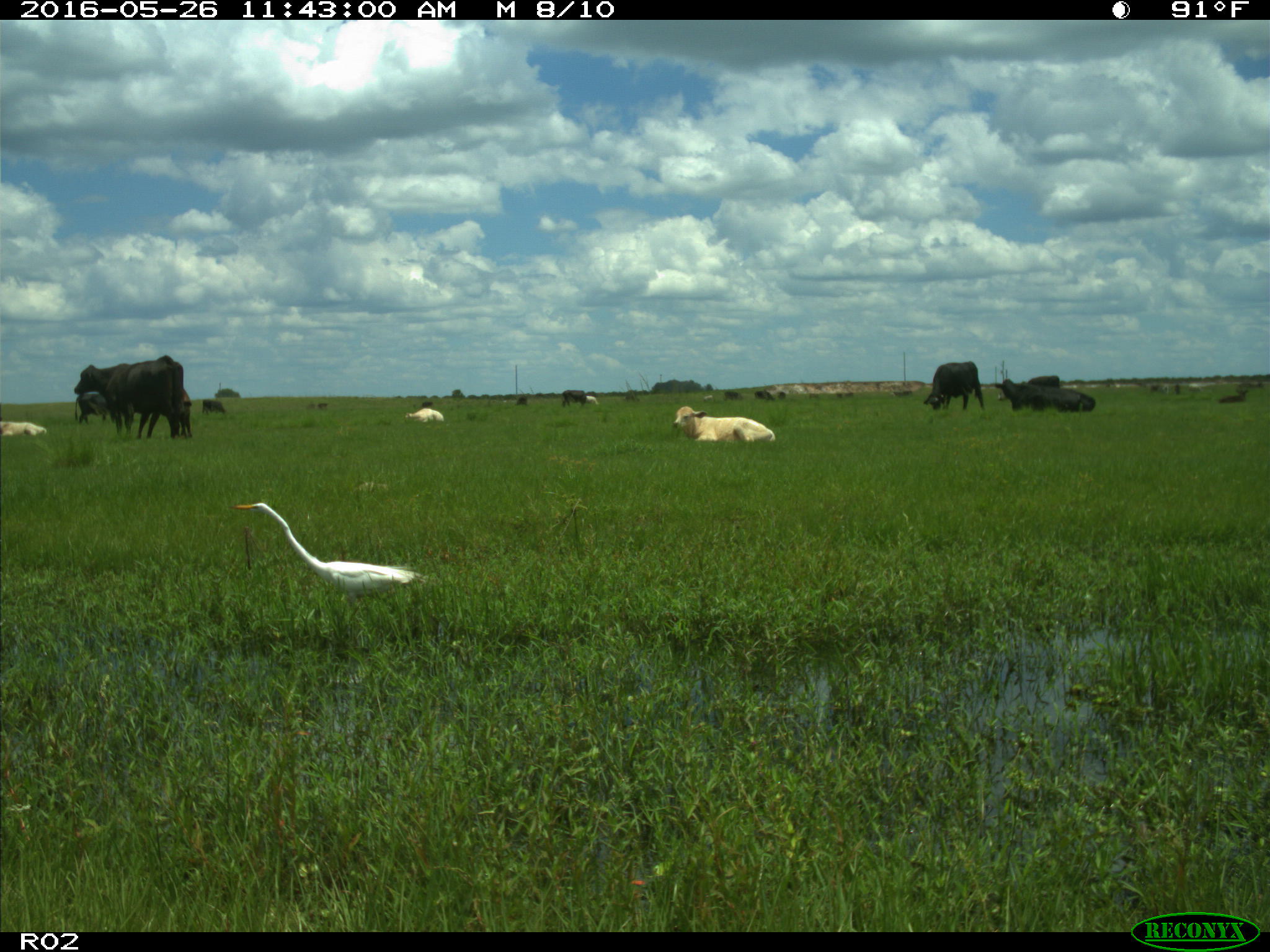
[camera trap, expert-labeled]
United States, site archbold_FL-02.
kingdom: Animalia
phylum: Chordata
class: Mammalia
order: Artiodactyla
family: Bovidae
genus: Bos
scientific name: Bos taurus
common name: domestic cow